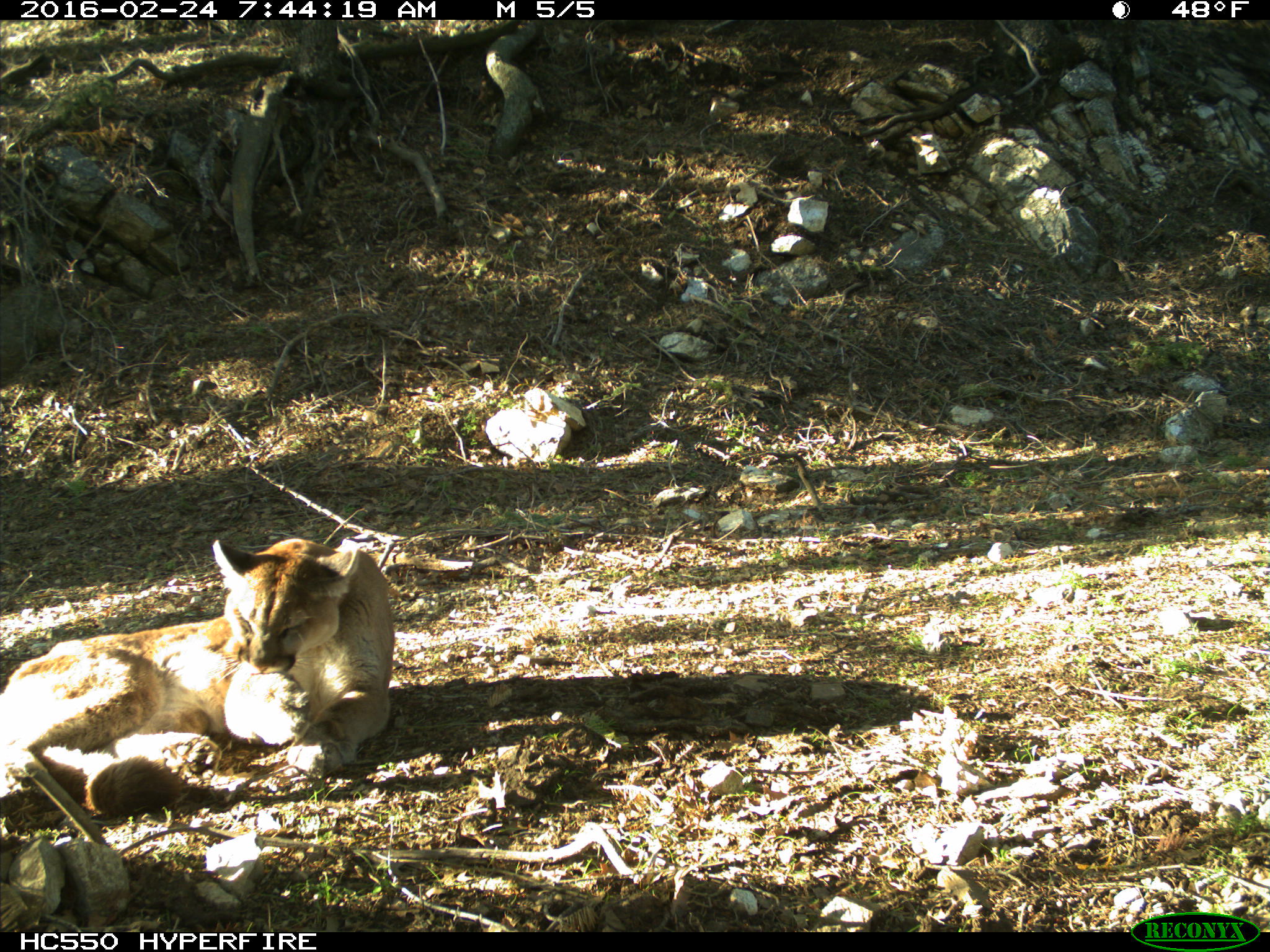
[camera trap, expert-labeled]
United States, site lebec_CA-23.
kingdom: Animalia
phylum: Chordata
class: Mammalia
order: Carnivora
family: Felidae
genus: Puma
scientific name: Puma concolor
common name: mountain lion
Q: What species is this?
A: Puma concolor (mountain lion).